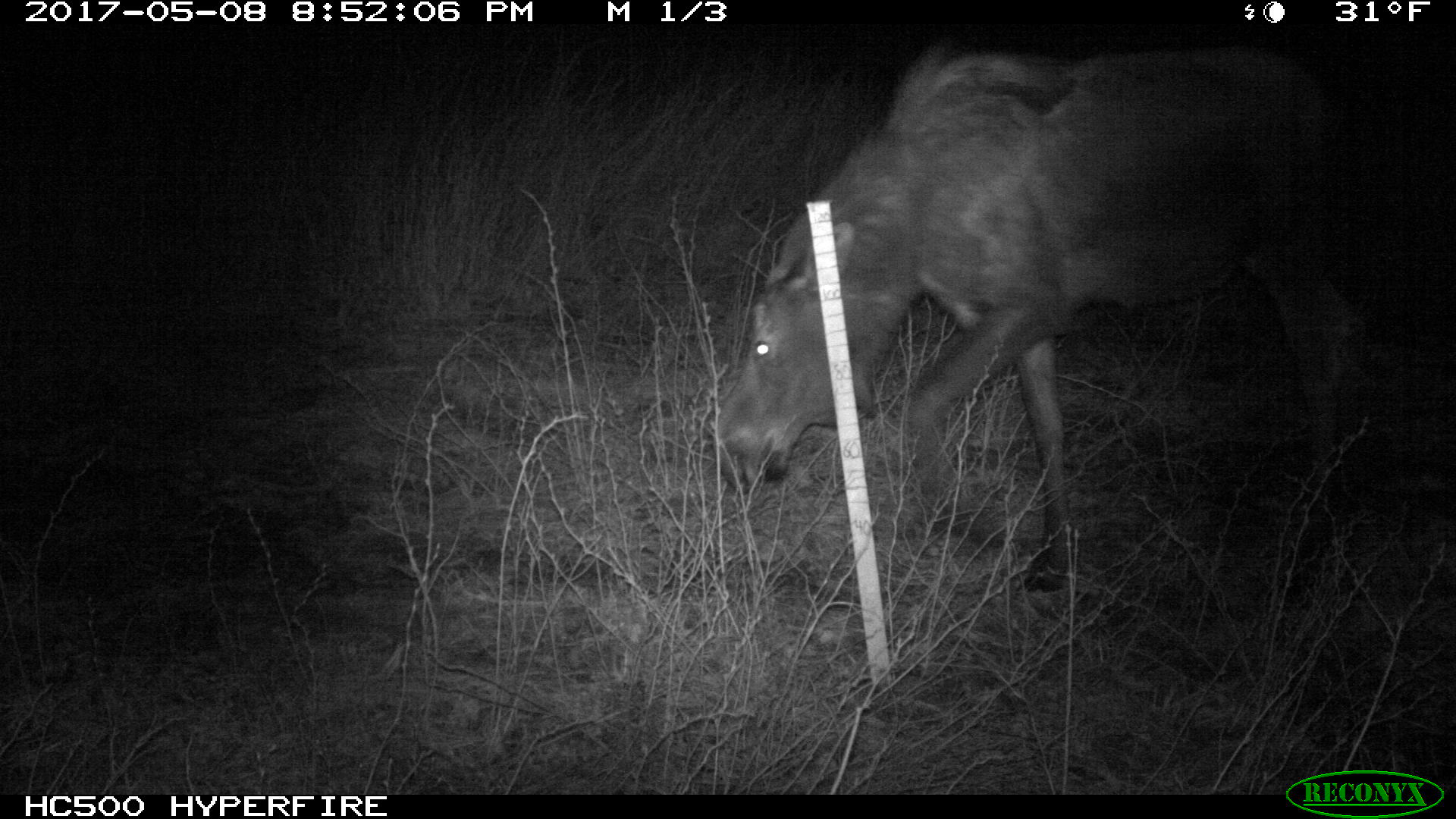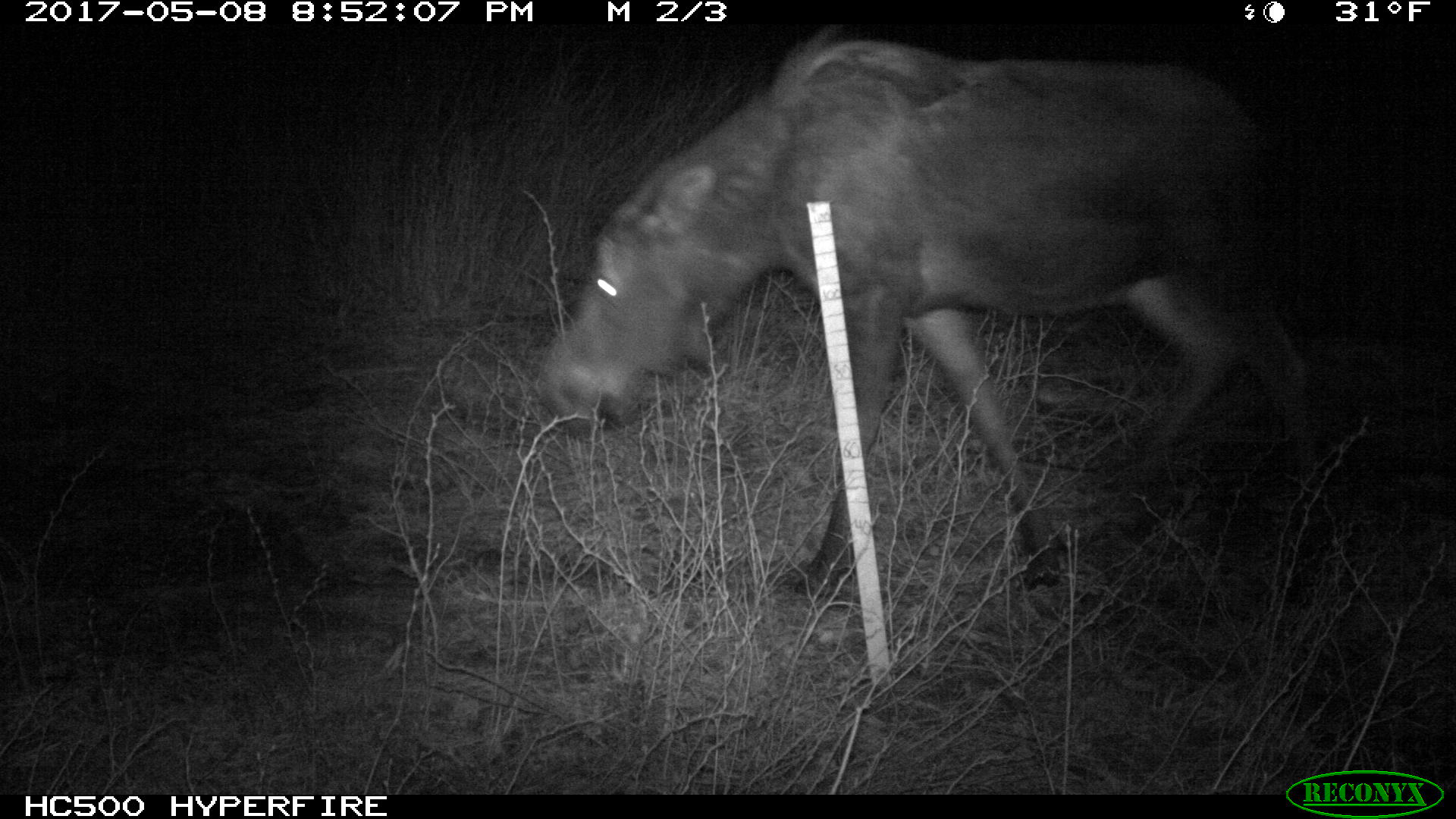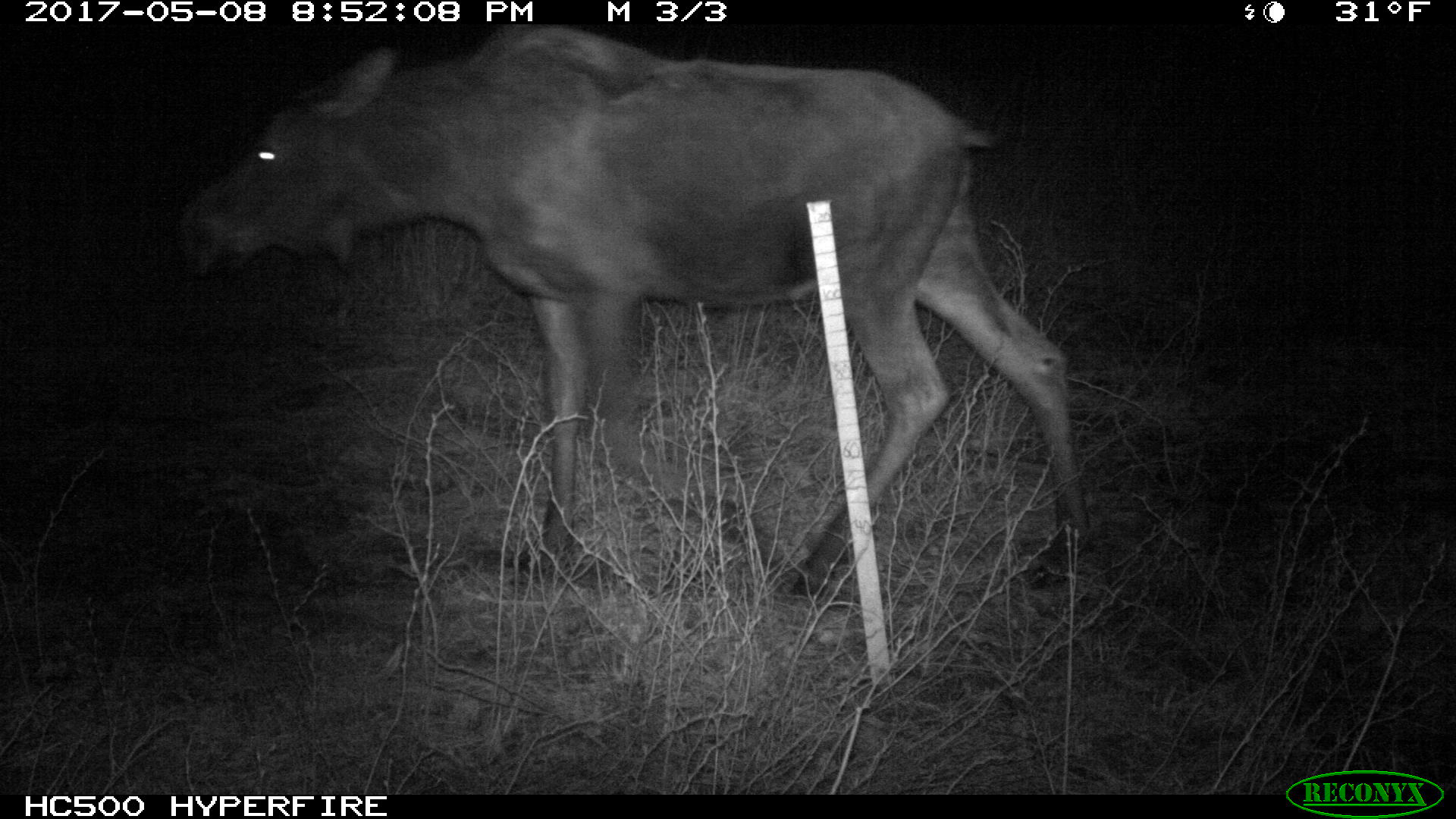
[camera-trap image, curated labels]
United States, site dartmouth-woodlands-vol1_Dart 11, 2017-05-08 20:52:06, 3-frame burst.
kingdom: Animalia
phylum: Chordata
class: Mammalia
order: Artiodactyla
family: Cervidae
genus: Alces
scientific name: Alces alces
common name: moose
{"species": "moose (Alces alces)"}